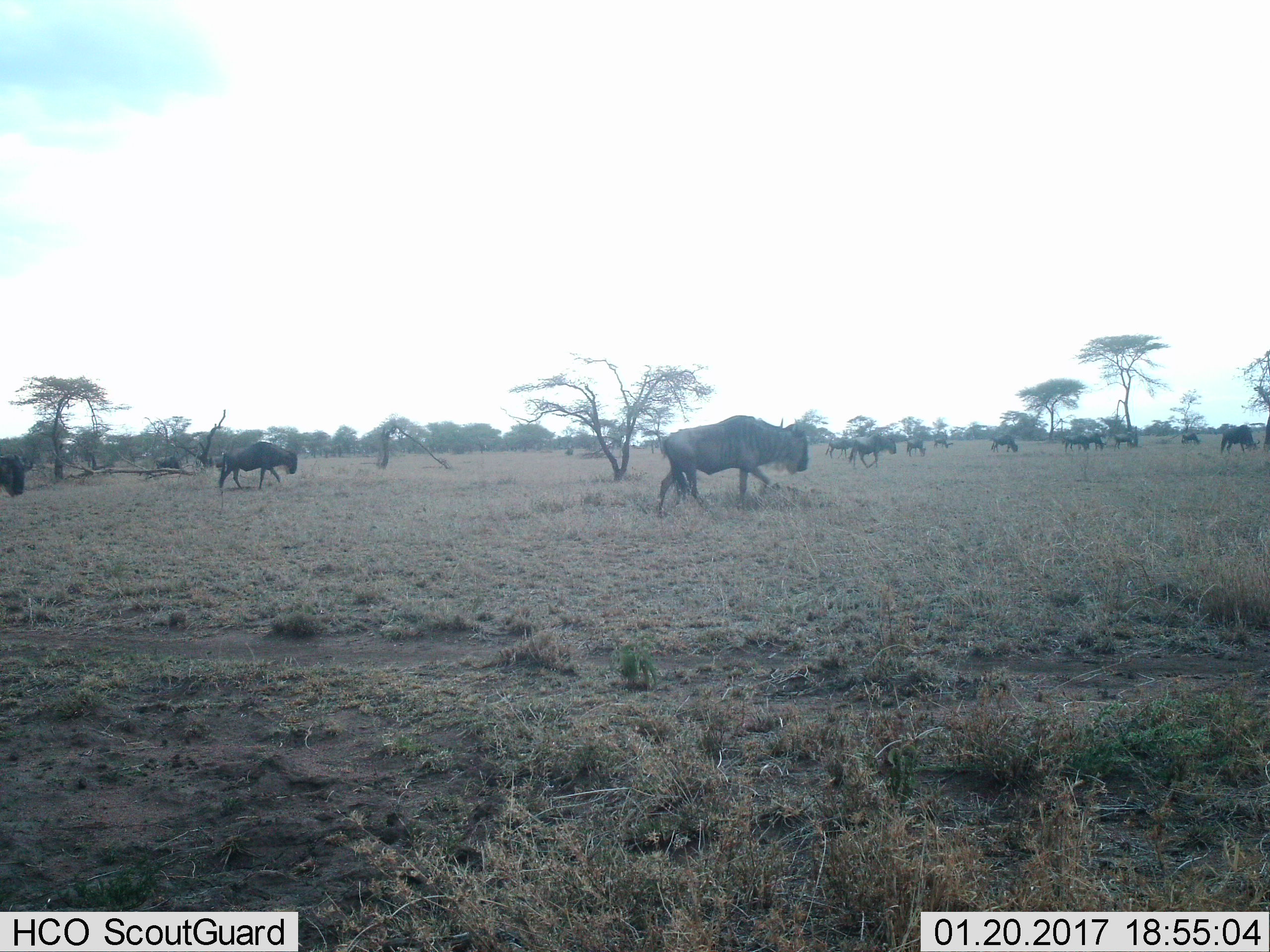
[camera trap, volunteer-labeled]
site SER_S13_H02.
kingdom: Animalia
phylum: Chordata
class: Mammalia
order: Artiodactyla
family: Bovidae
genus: Connochaetes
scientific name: Connochaetes taurinus taurinus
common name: blue wildebeest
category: wildebeestblue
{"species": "wildebeestblue (blue wildebeest) (Connochaetes taurinus taurinus)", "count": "11-50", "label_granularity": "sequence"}